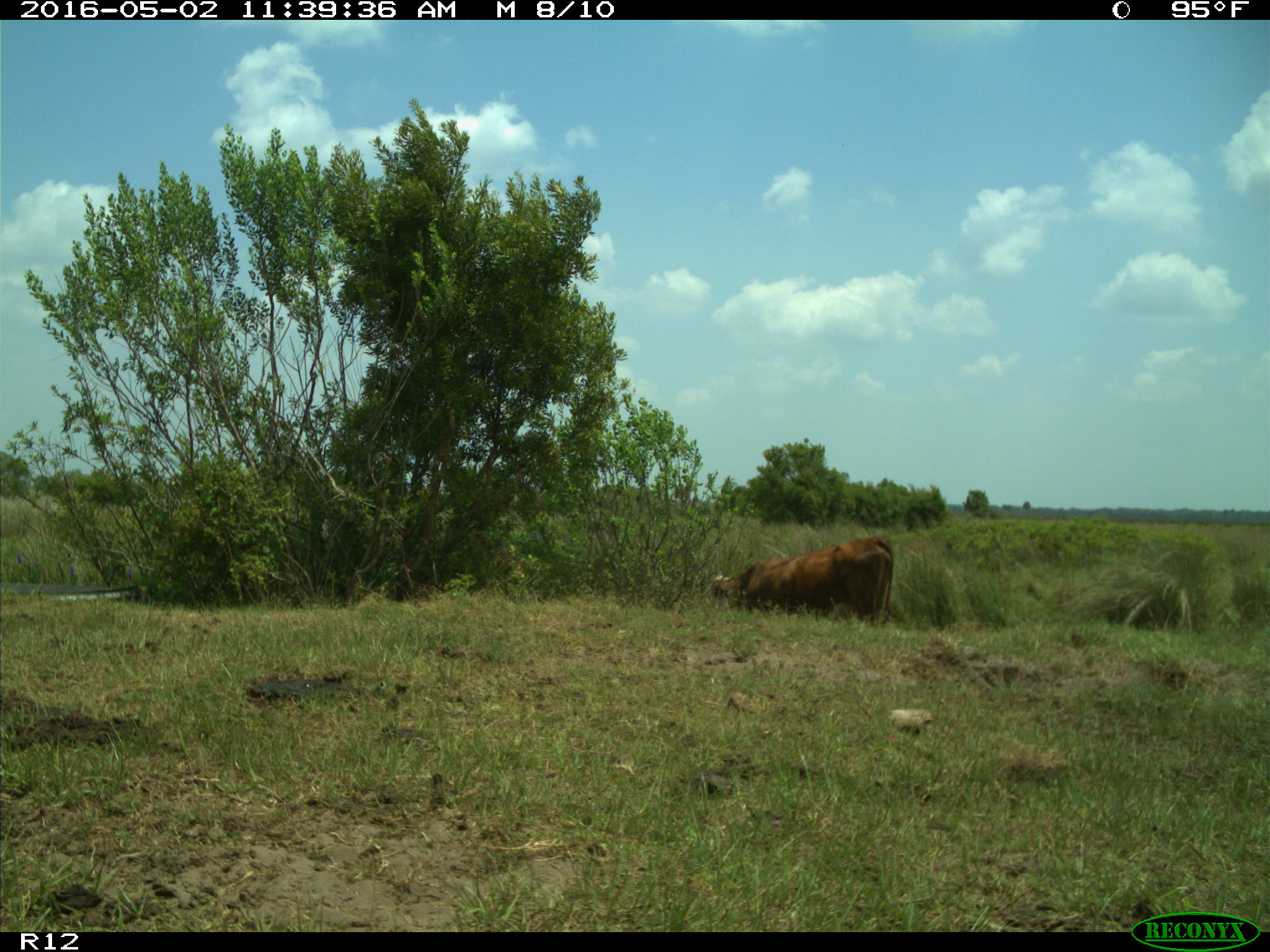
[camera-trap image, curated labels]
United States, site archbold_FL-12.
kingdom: Animalia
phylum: Chordata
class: Mammalia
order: Artiodactyla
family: Bovidae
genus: Bos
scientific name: Bos taurus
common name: domestic cow